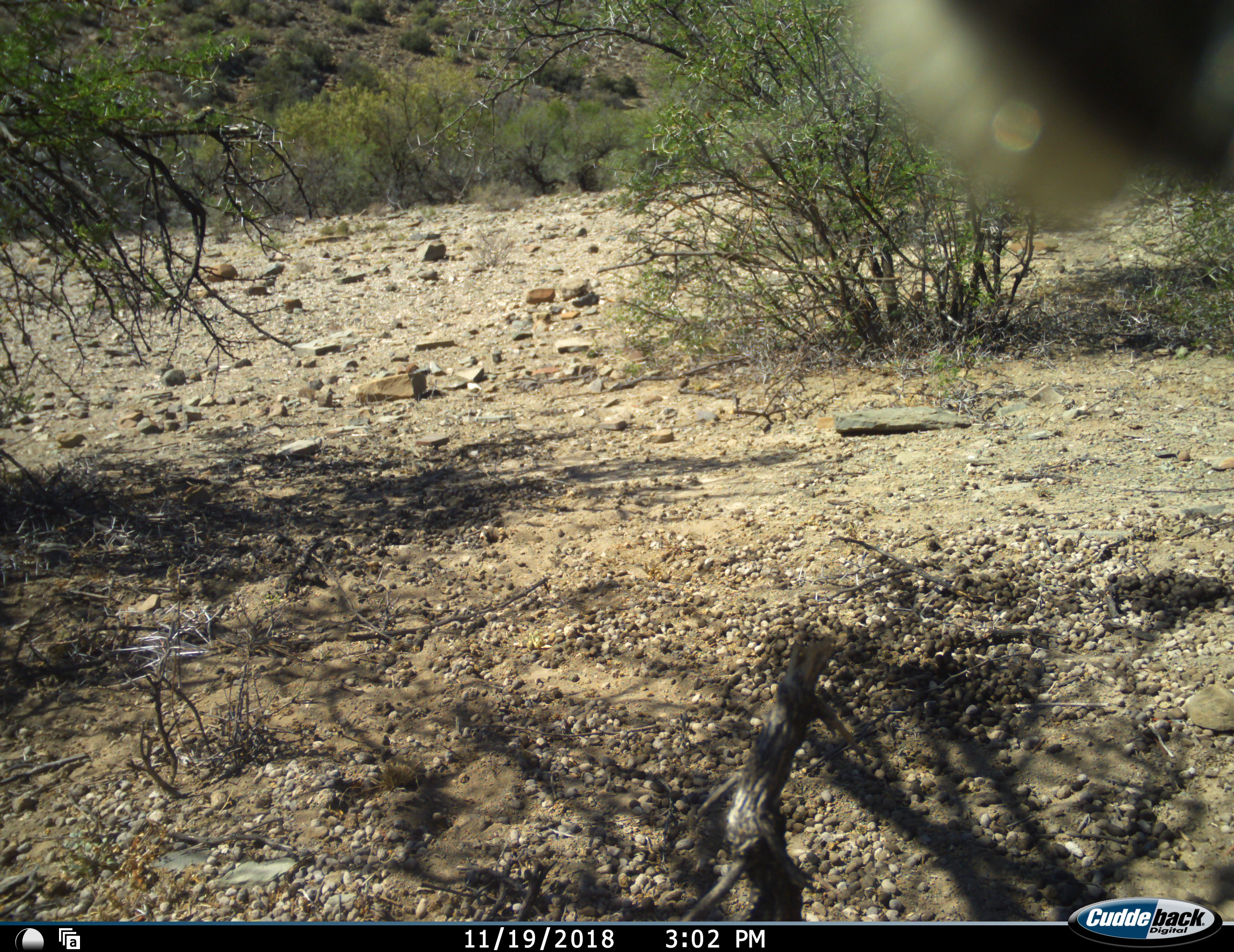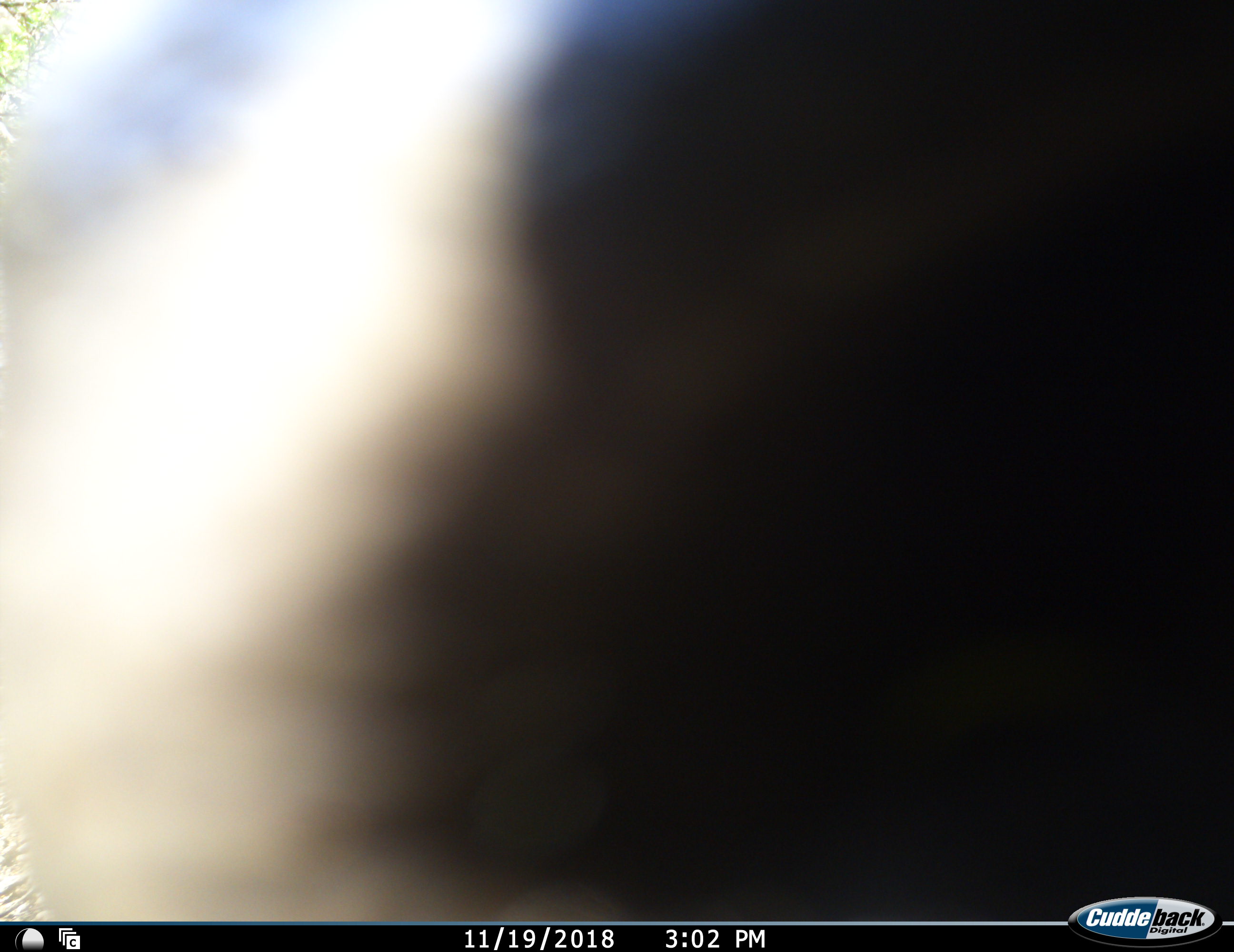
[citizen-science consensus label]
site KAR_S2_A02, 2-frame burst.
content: unidentified animal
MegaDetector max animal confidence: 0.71